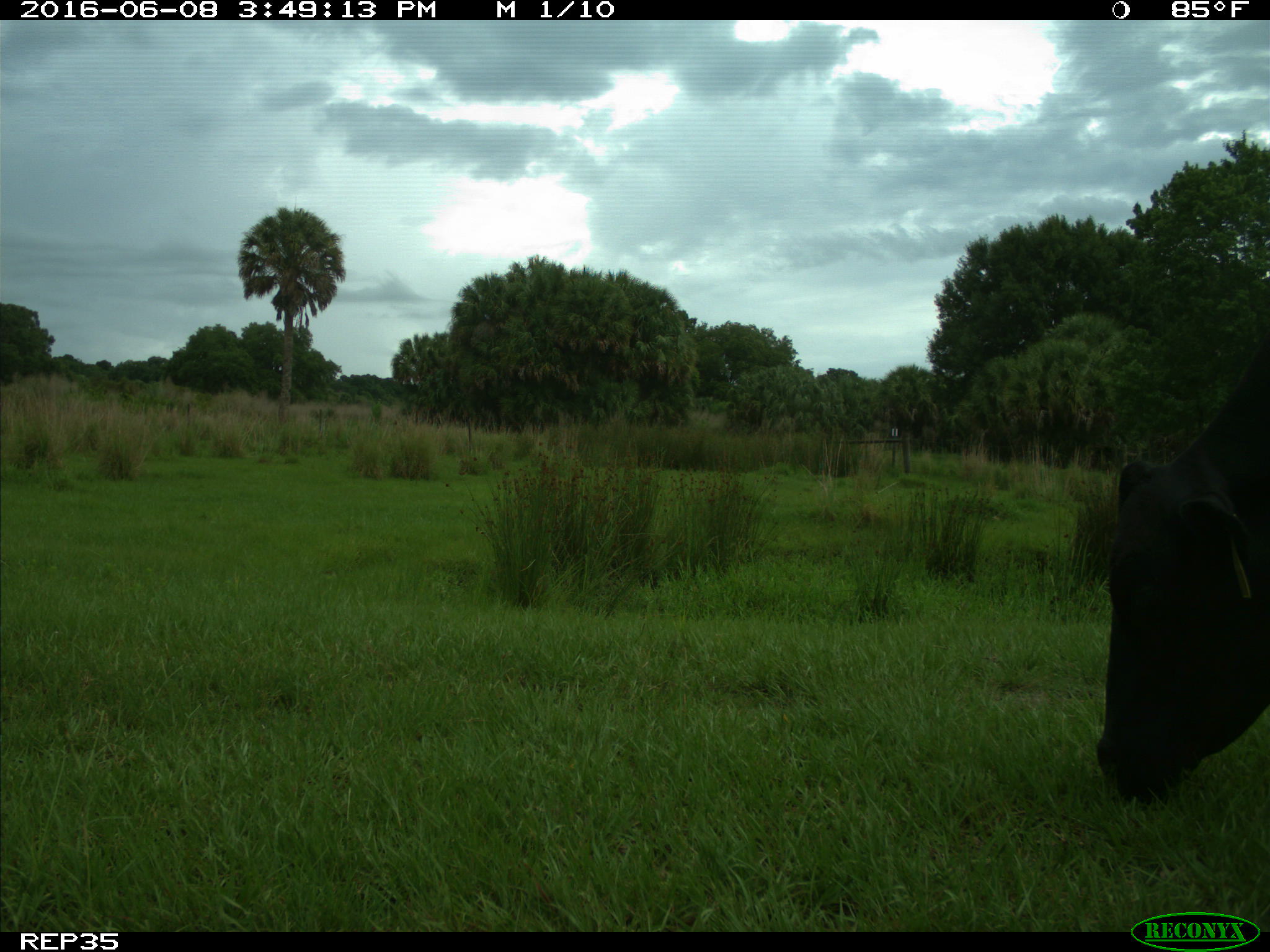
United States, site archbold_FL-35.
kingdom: Animalia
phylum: Chordata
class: Mammalia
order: Artiodactyla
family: Bovidae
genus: Bos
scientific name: Bos taurus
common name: domestic cow